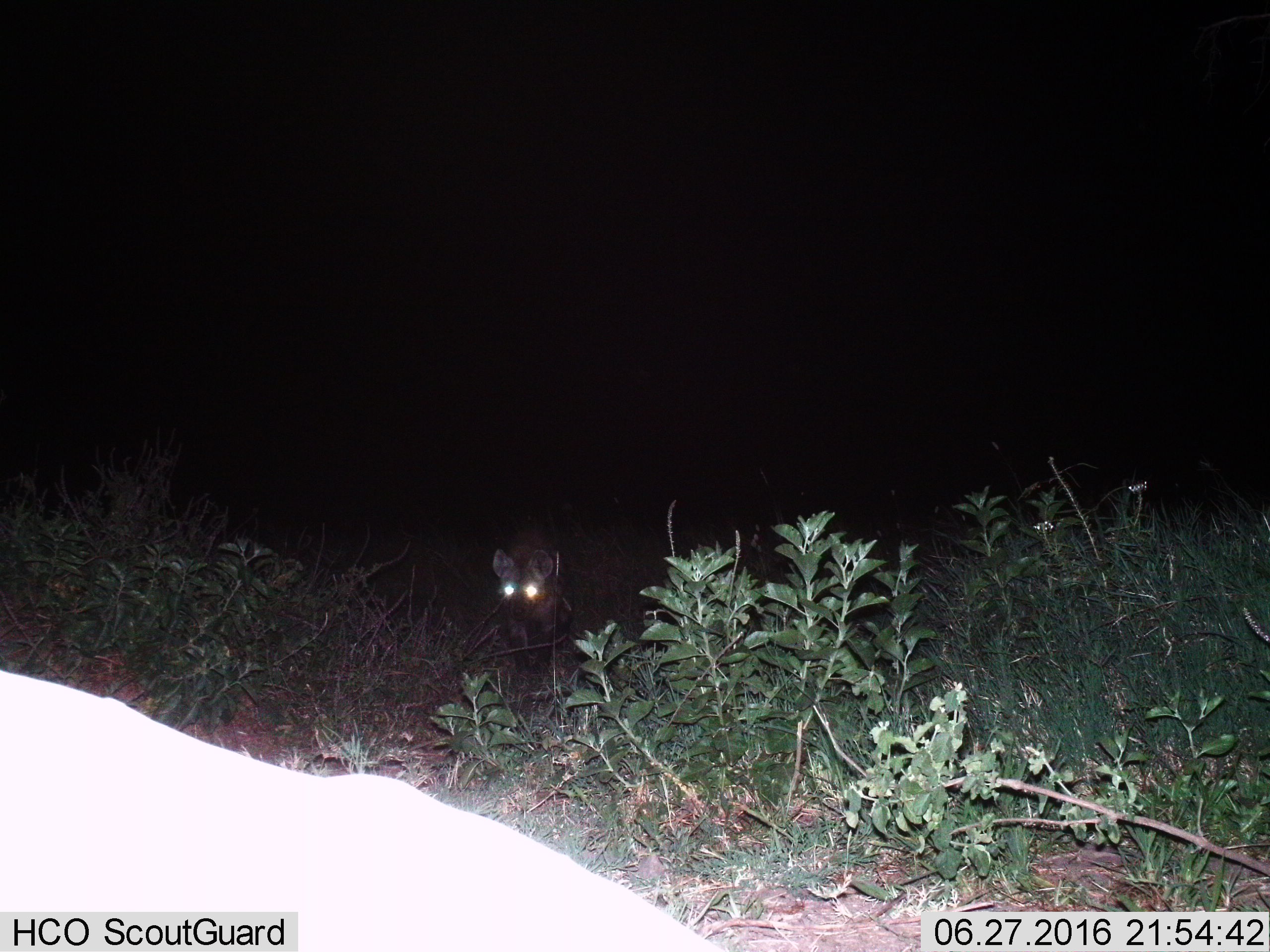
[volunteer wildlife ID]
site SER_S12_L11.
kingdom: Animalia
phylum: Chordata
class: Mammalia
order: Carnivora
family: Hyaenidae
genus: Crocuta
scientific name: Crocuta crocuta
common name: spotted hyena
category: hyenaspotted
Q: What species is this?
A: Hyenaspotted (spotted hyena) (Crocuta crocuta).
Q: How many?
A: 1.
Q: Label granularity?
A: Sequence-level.